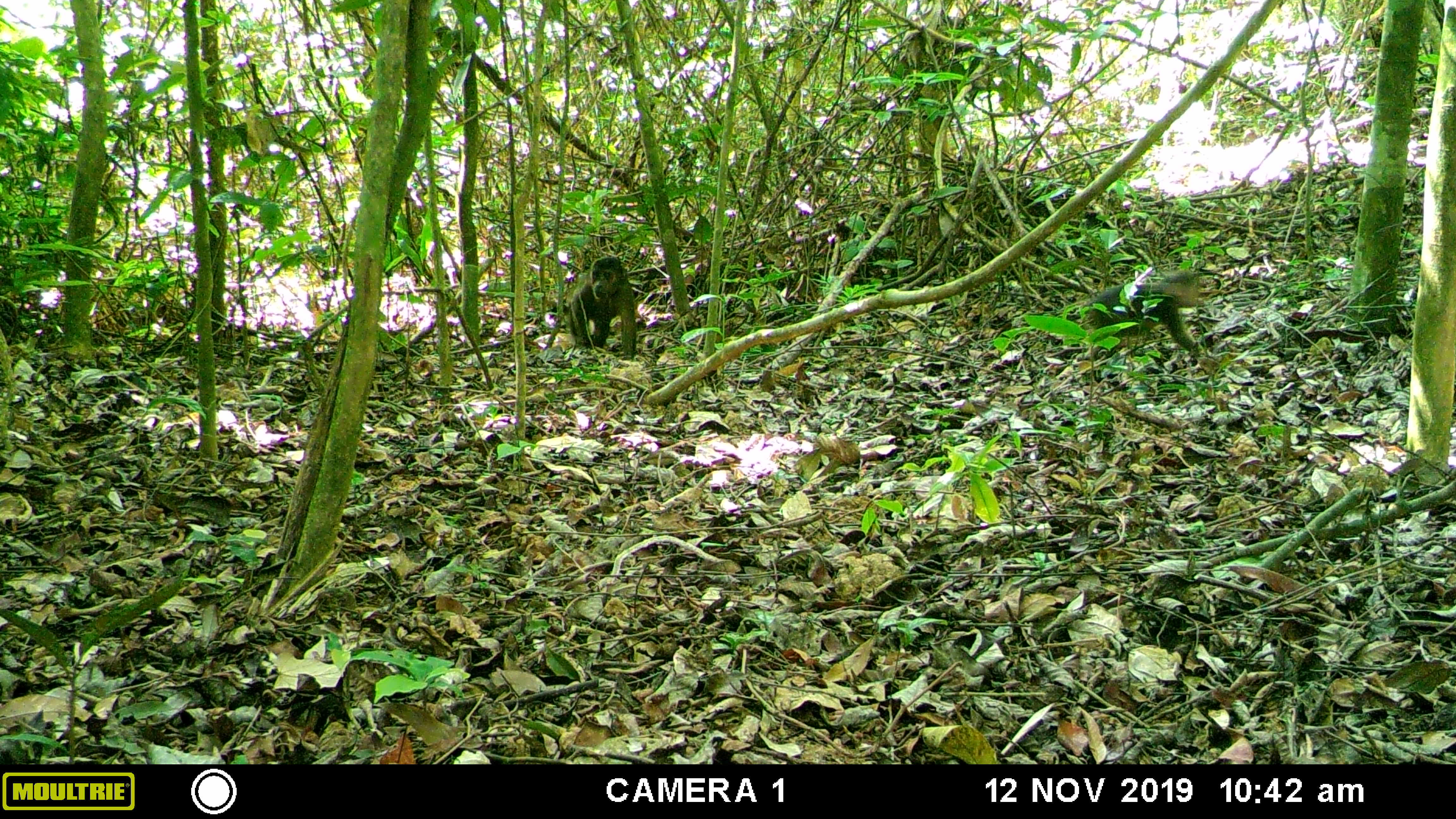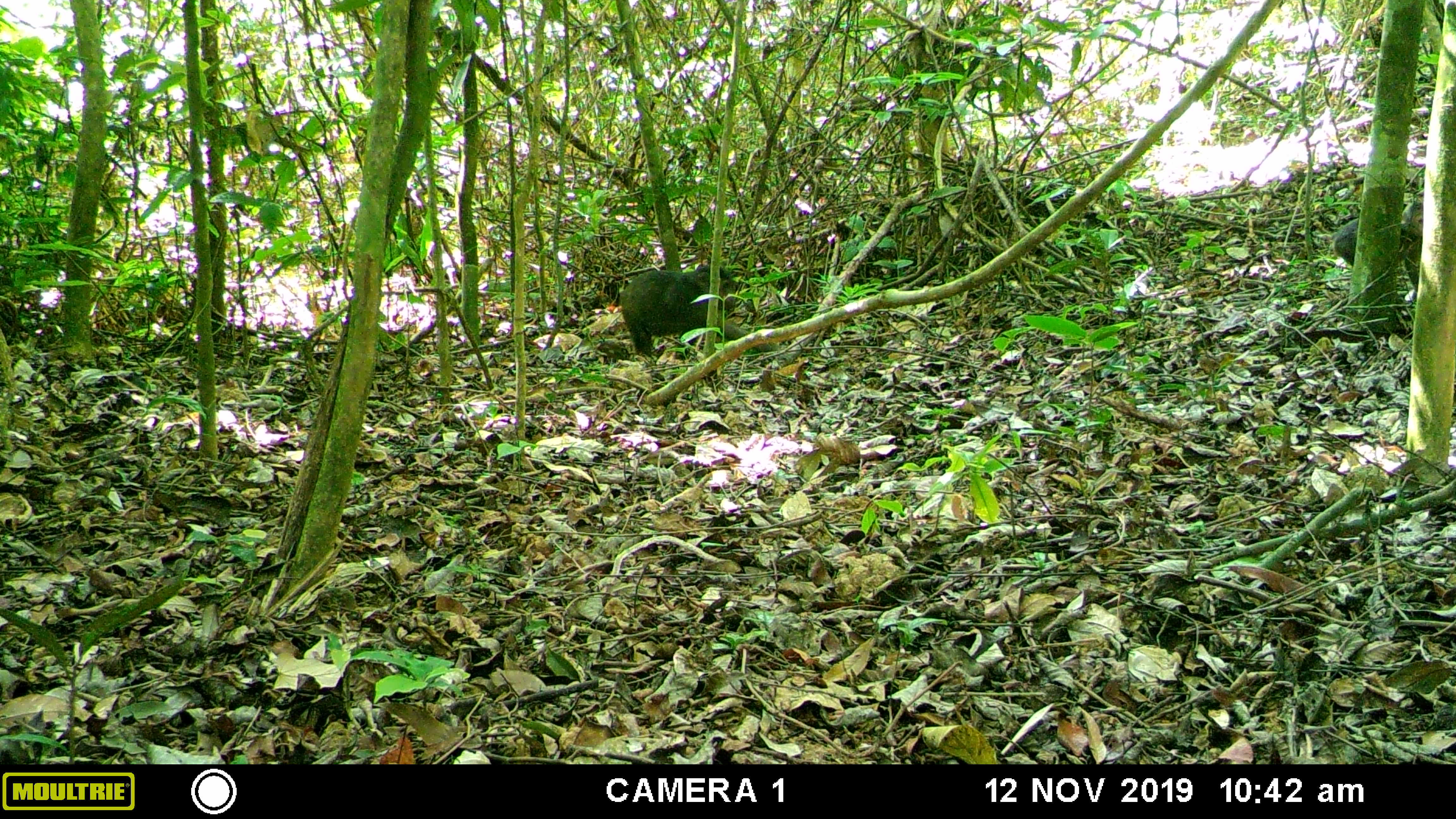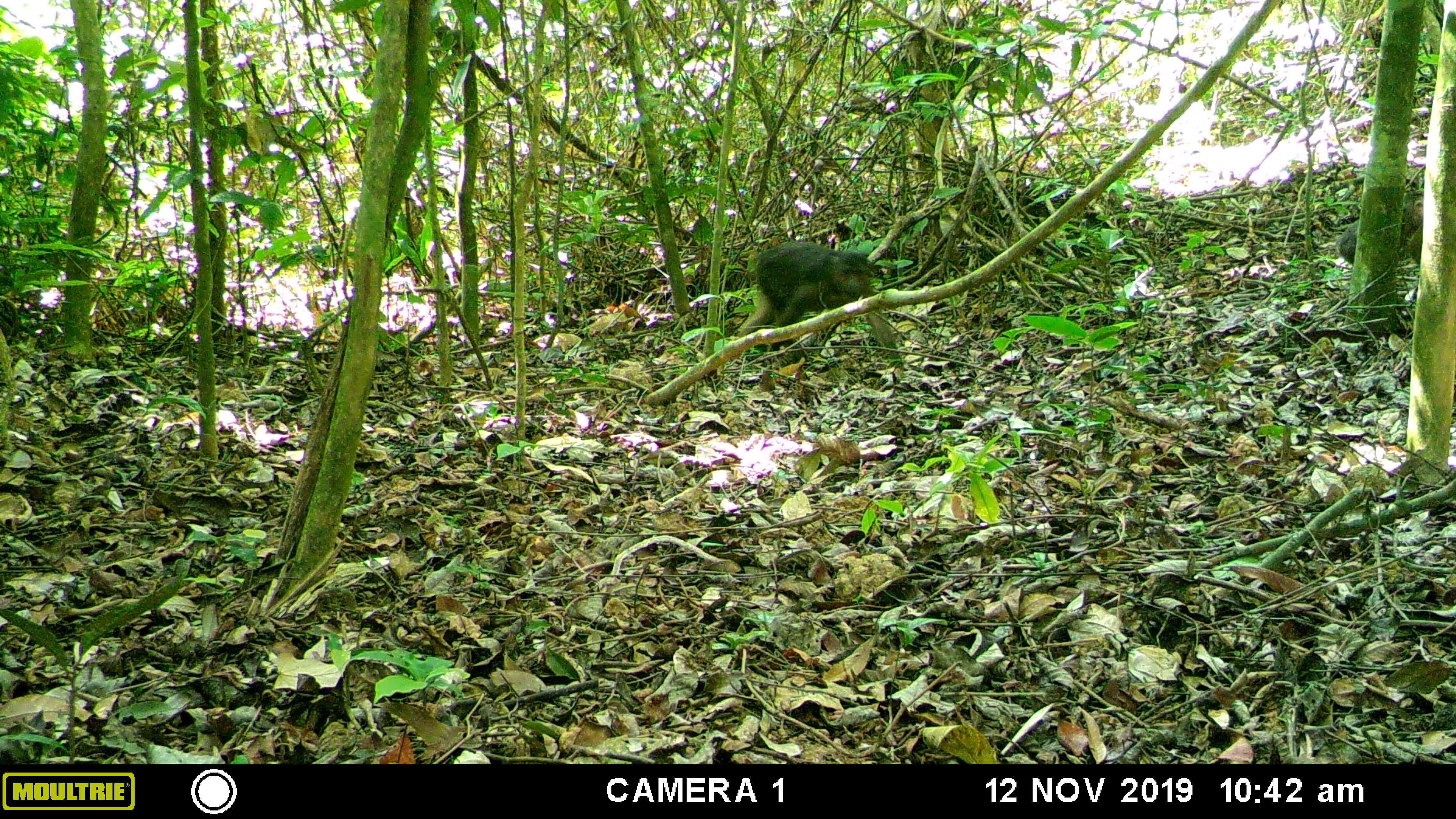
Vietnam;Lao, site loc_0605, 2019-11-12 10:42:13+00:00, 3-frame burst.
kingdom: Animalia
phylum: Chordata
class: Mammalia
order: Primates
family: Cercopithecidae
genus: Macaca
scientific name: Macaca arctoides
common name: stump-tailed macaque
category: stump tailed macaque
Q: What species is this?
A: Stump tailed macaque (stump-tailed macaque) (Macaca arctoides).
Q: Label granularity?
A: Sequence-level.